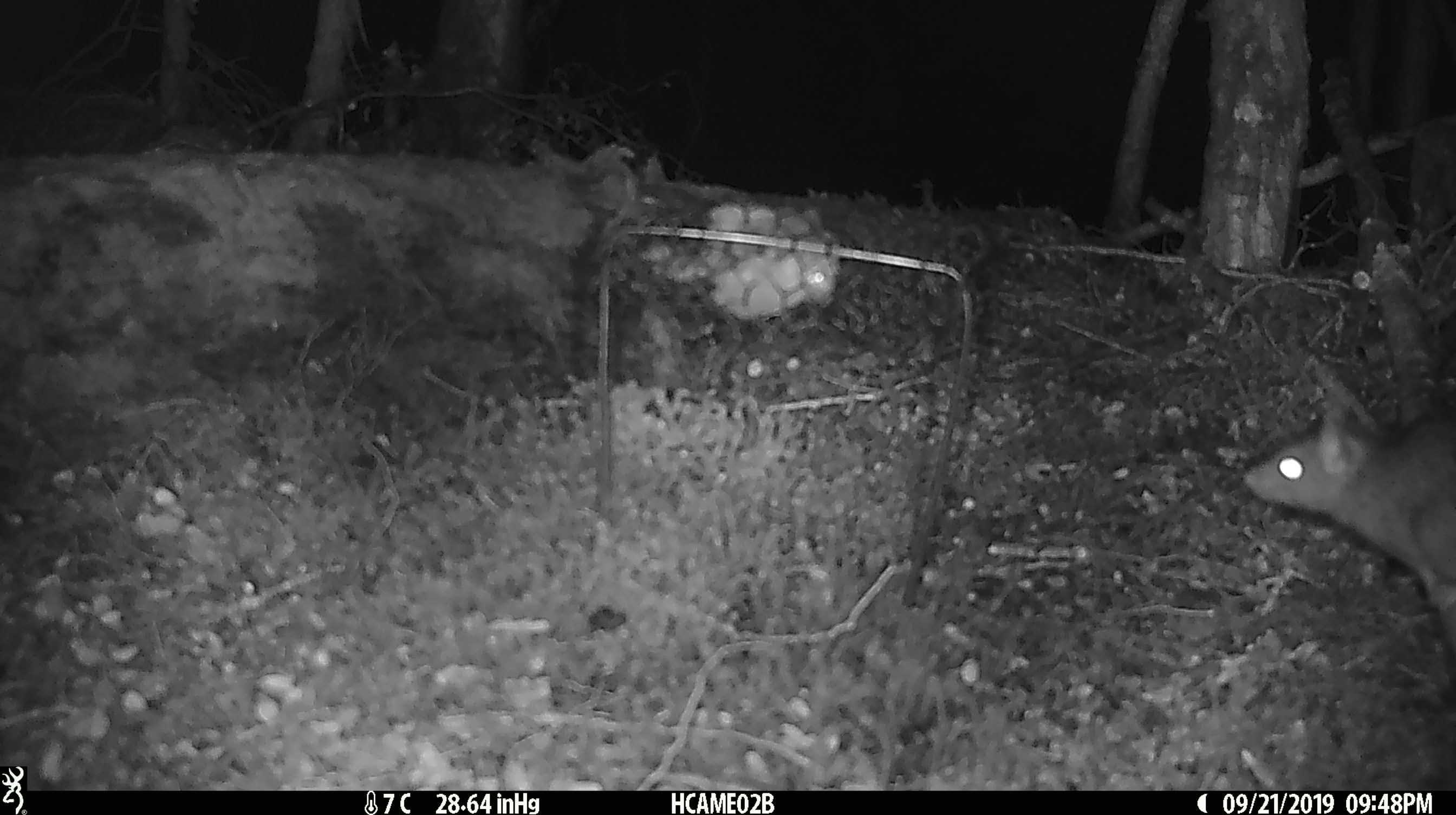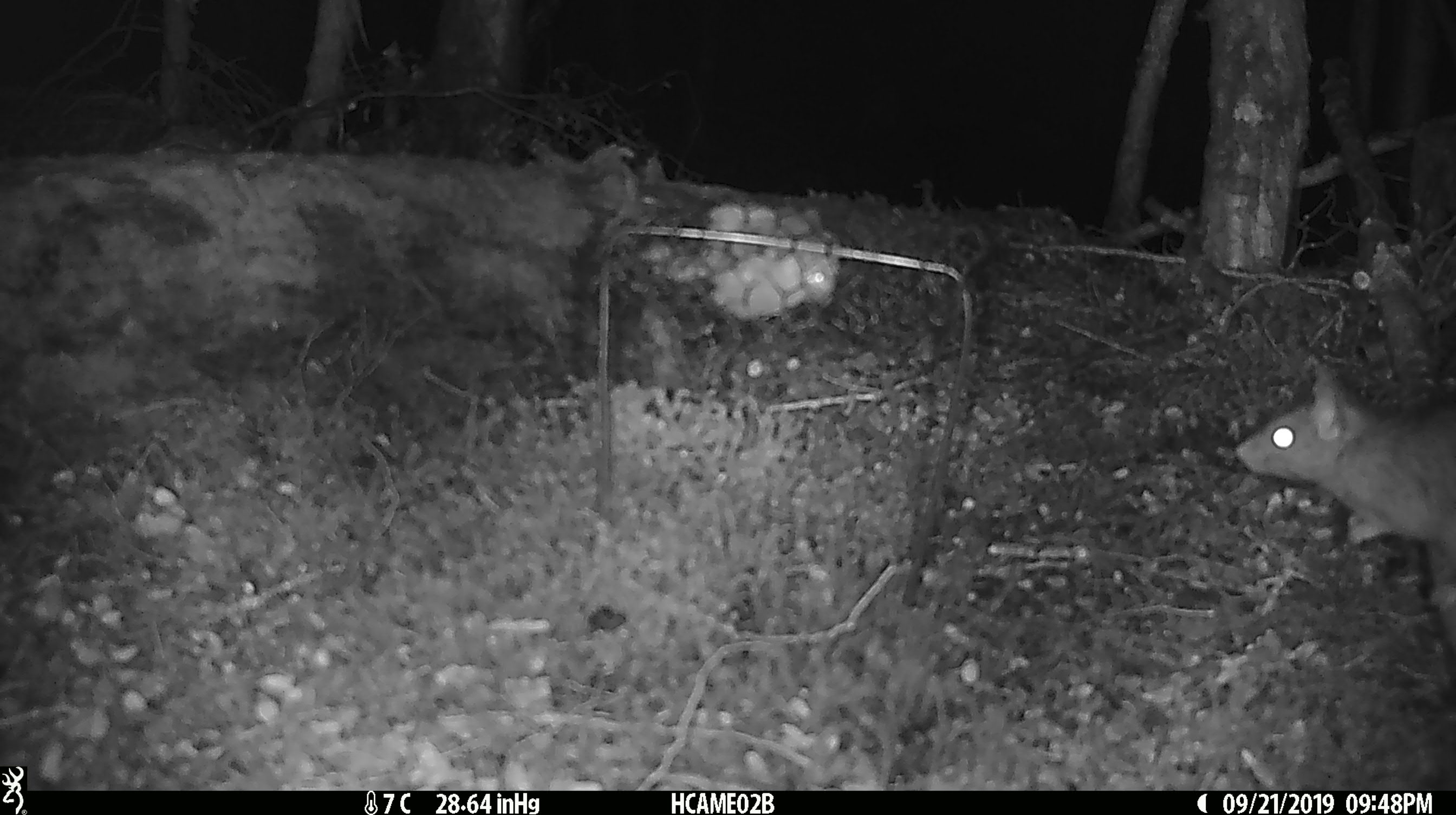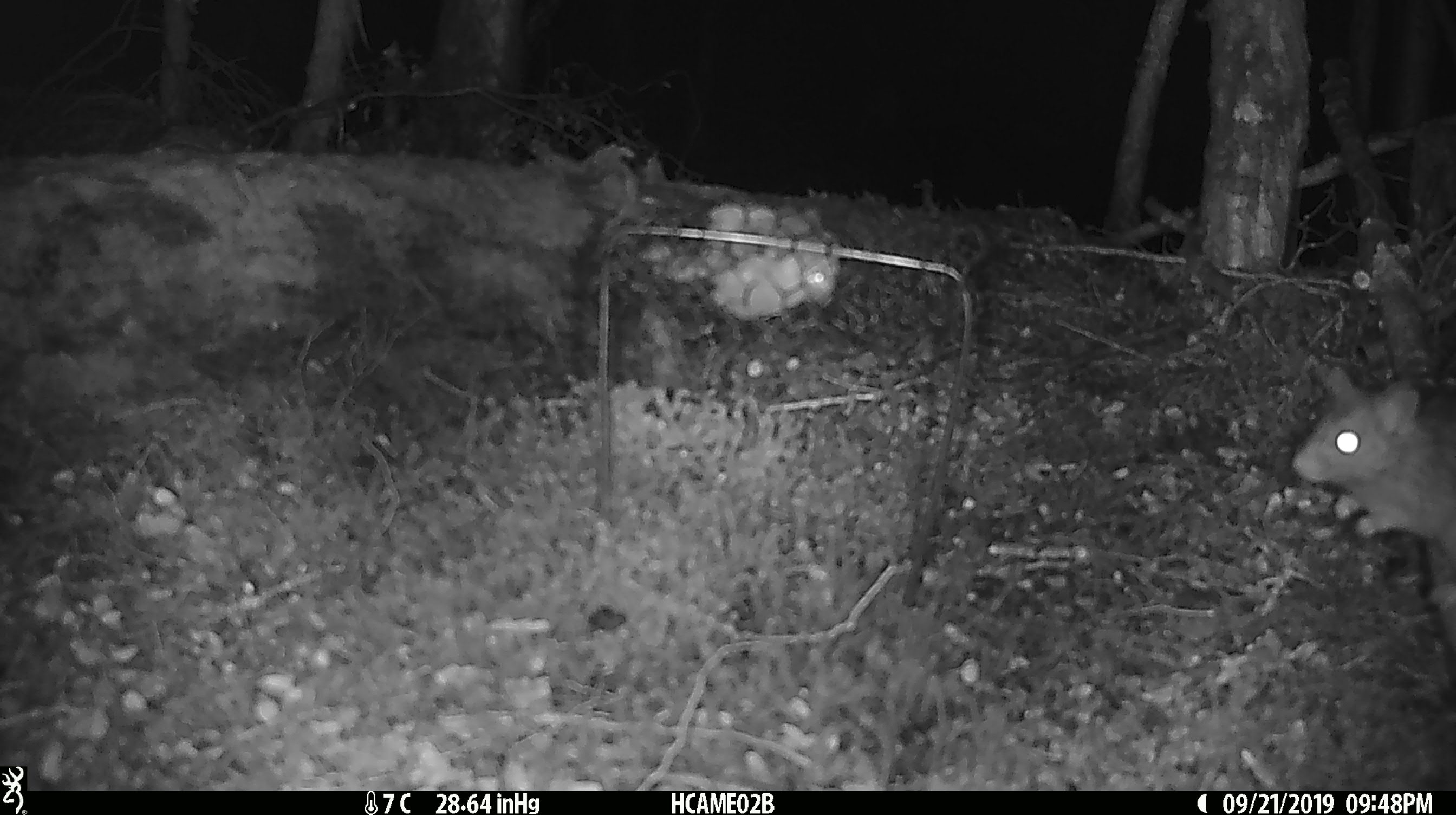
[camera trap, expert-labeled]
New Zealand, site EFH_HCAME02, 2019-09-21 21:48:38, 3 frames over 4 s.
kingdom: Animalia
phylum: Chordata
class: Mammalia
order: Rodentia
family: Muridae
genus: Rattus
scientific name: Rattus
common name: rat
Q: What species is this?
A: Rat (Rattus).